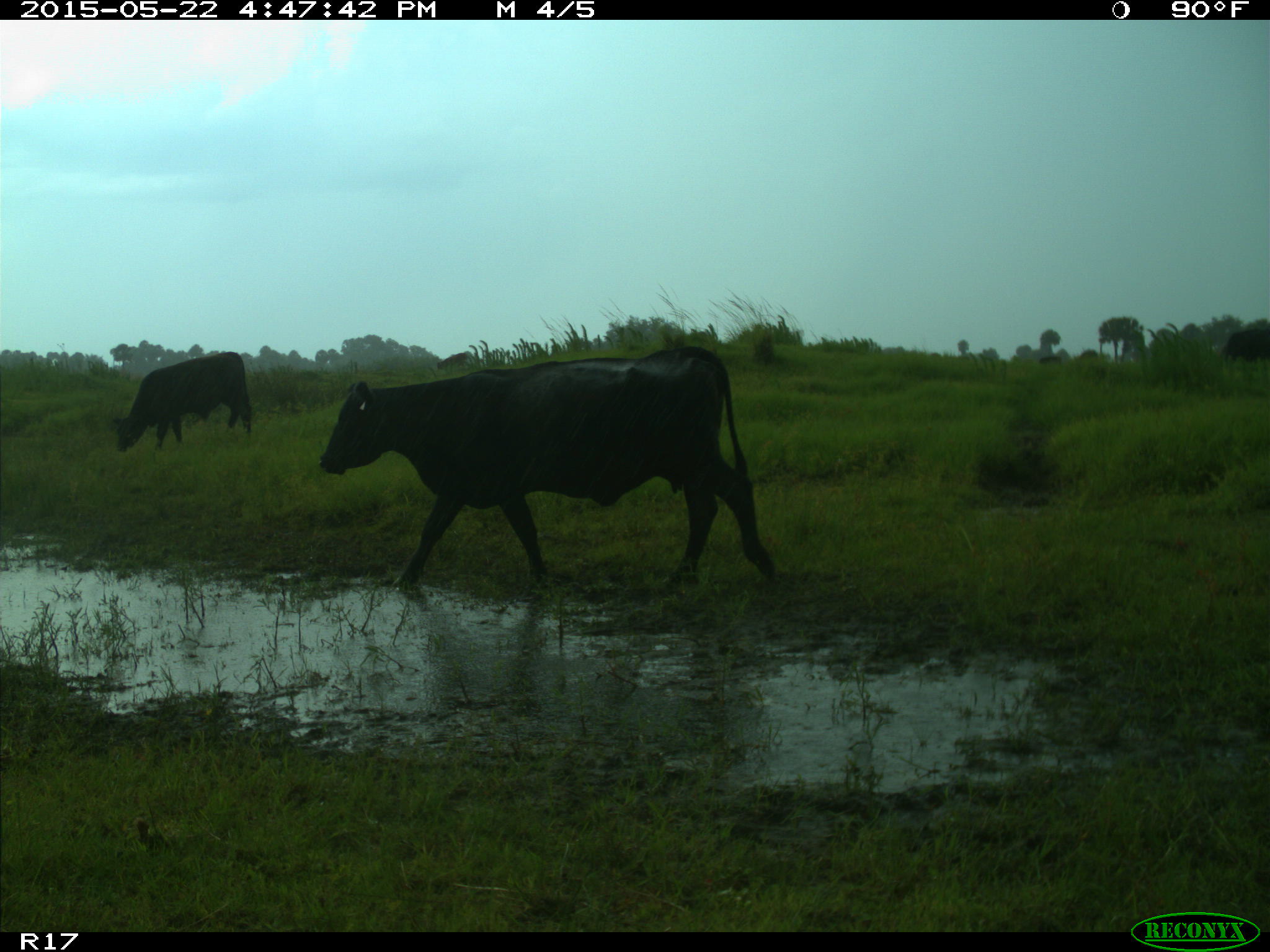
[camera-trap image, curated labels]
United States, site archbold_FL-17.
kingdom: Animalia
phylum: Chordata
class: Mammalia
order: Artiodactyla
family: Bovidae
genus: Bos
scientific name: Bos taurus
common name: domestic cow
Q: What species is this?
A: Bos taurus (domestic cow).